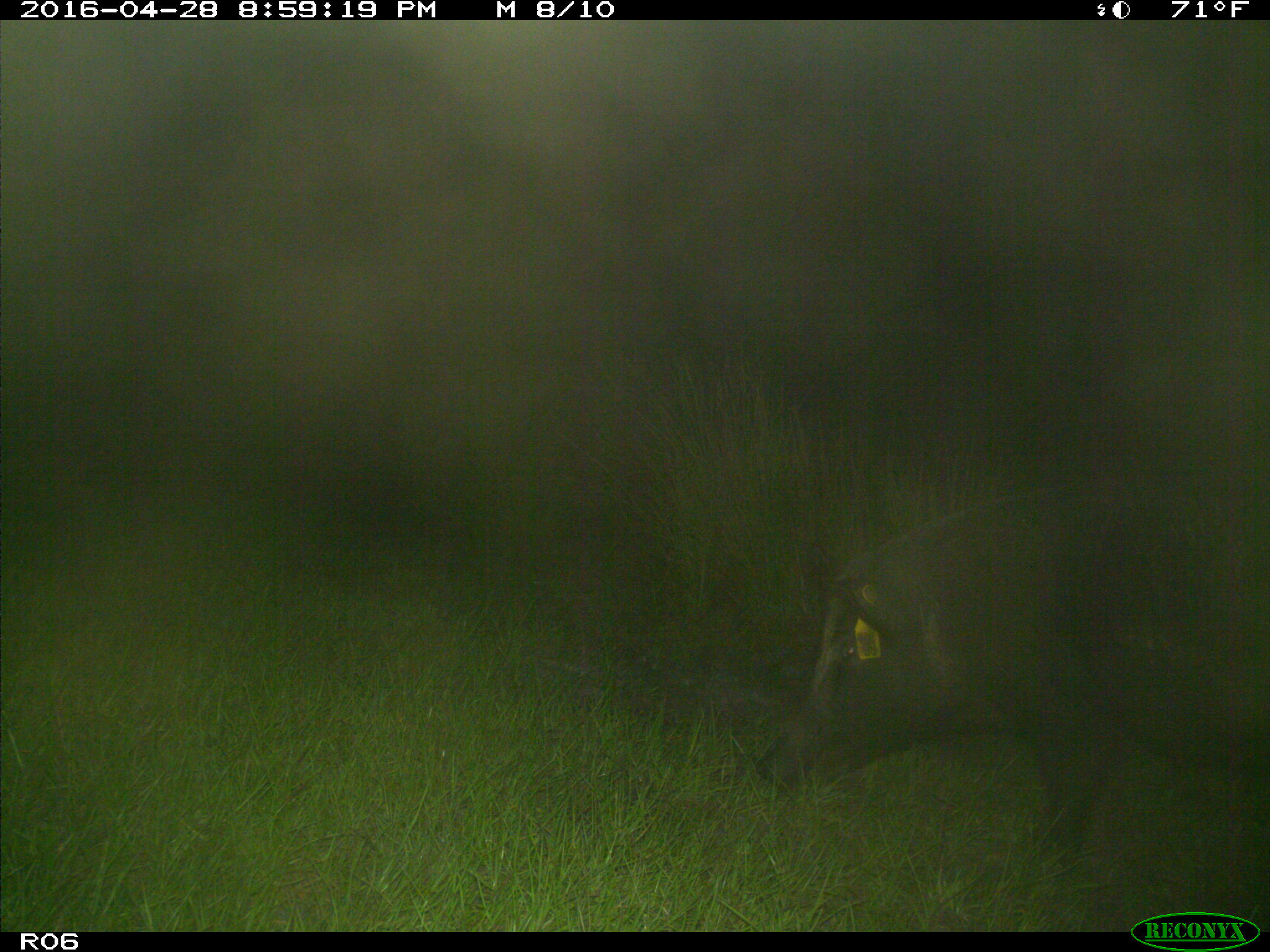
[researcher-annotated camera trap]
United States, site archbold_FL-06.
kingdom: Animalia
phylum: Chordata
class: Mammalia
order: Artiodactyla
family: Suidae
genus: Sus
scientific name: Sus scrofa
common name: wild boar